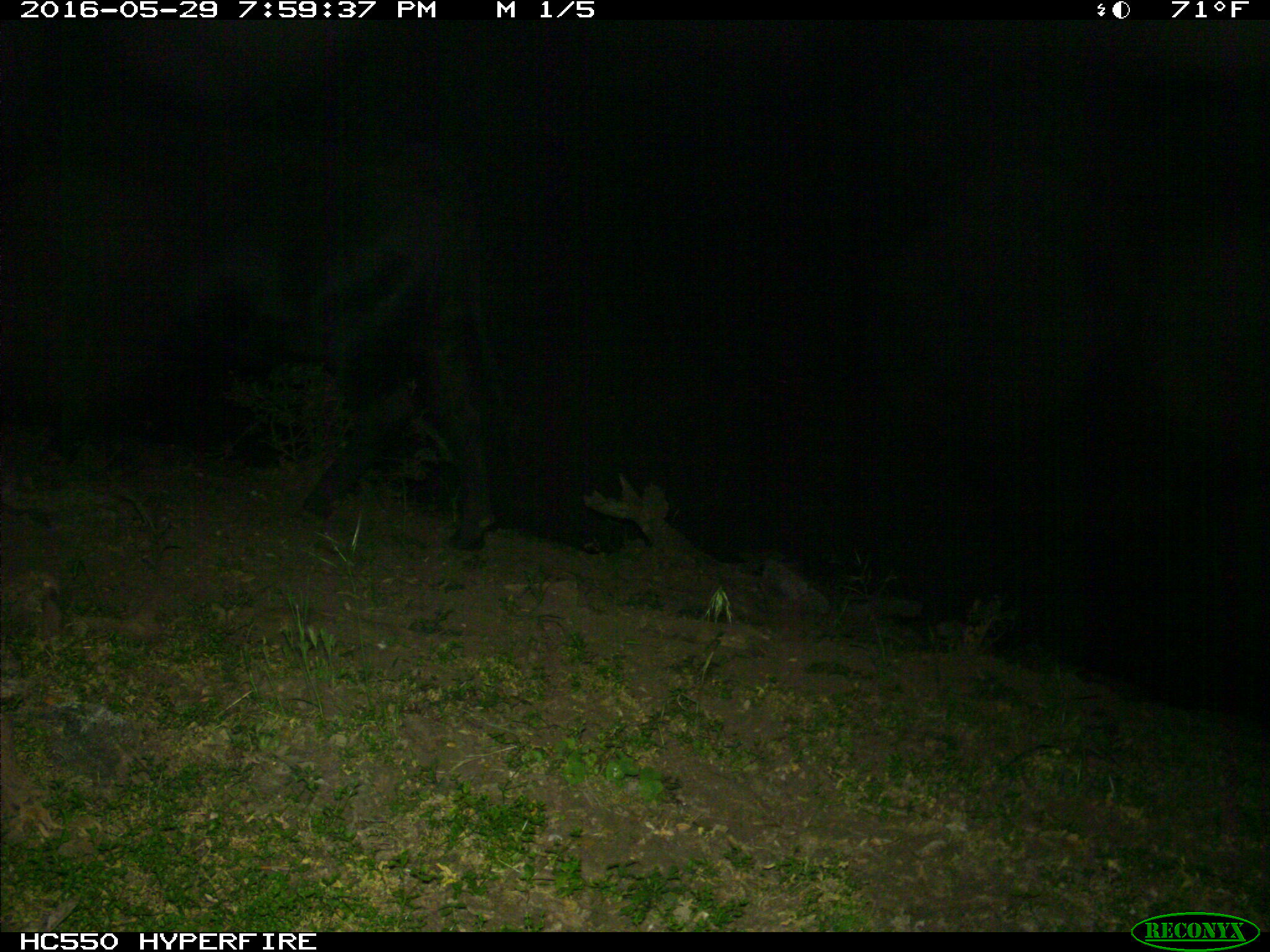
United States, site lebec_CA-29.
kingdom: Animalia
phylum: Chordata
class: Mammalia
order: Artiodactyla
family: Bovidae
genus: Bos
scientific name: Bos taurus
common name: domestic cow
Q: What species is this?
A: Bos taurus (domestic cow).